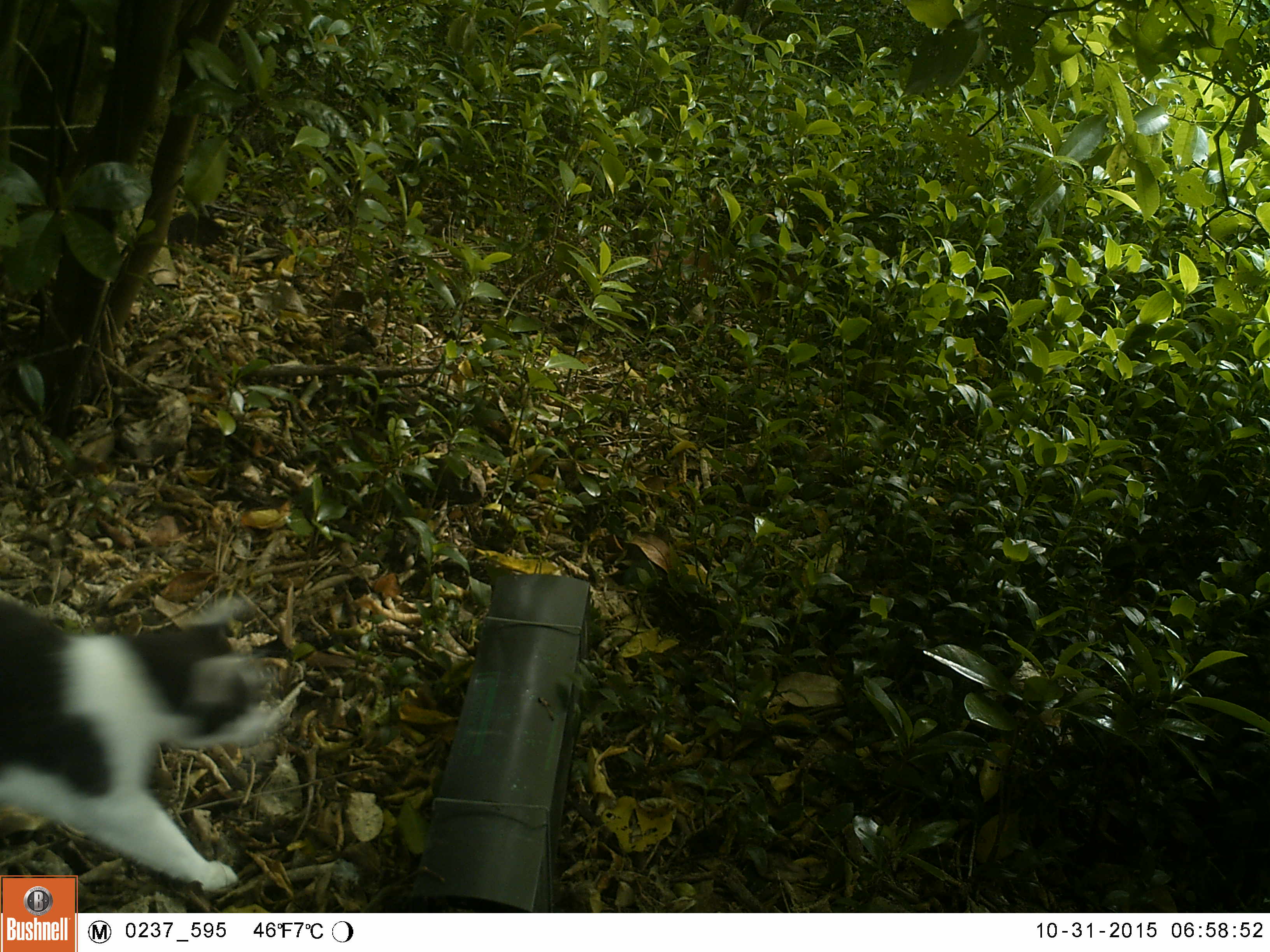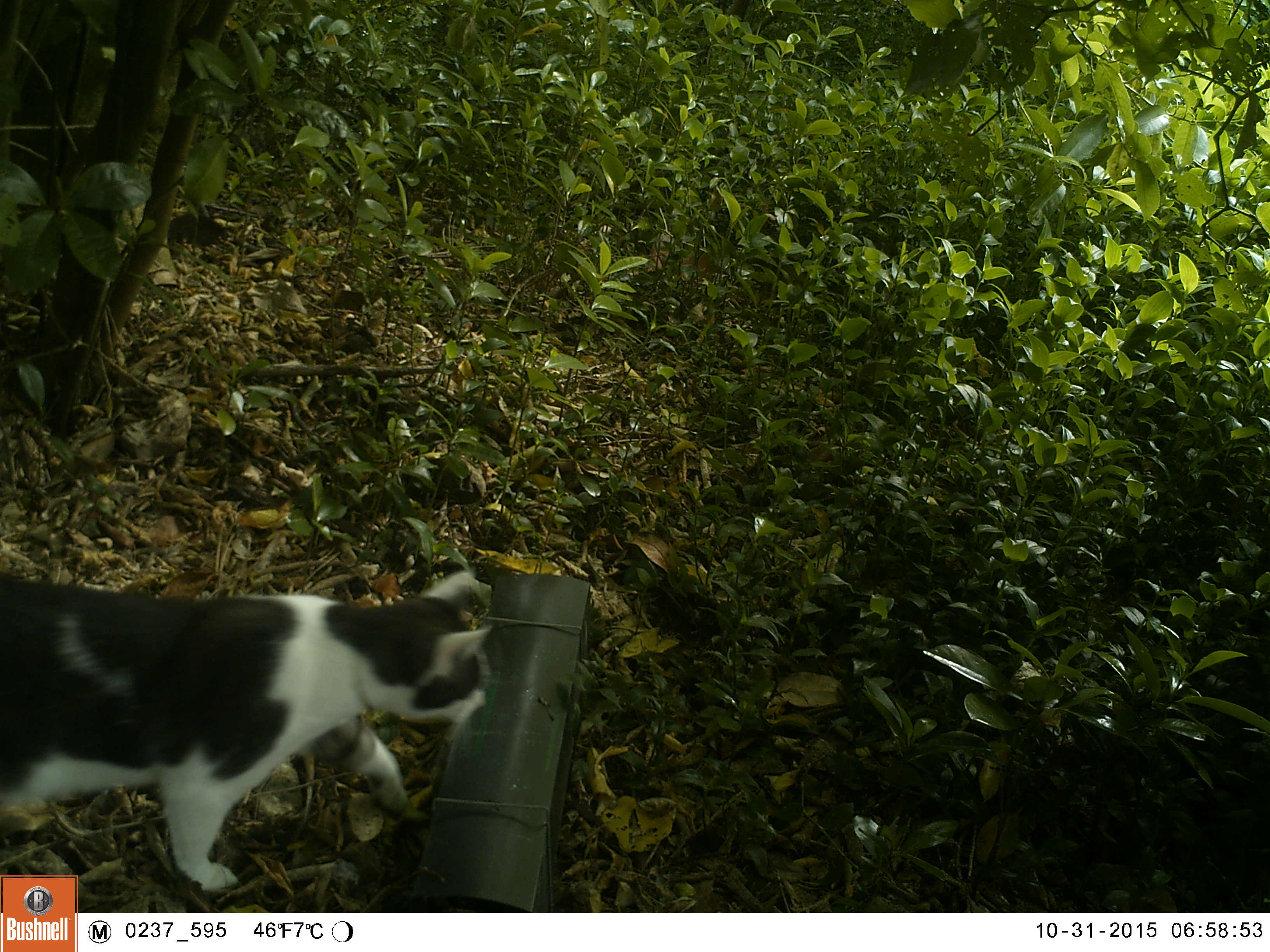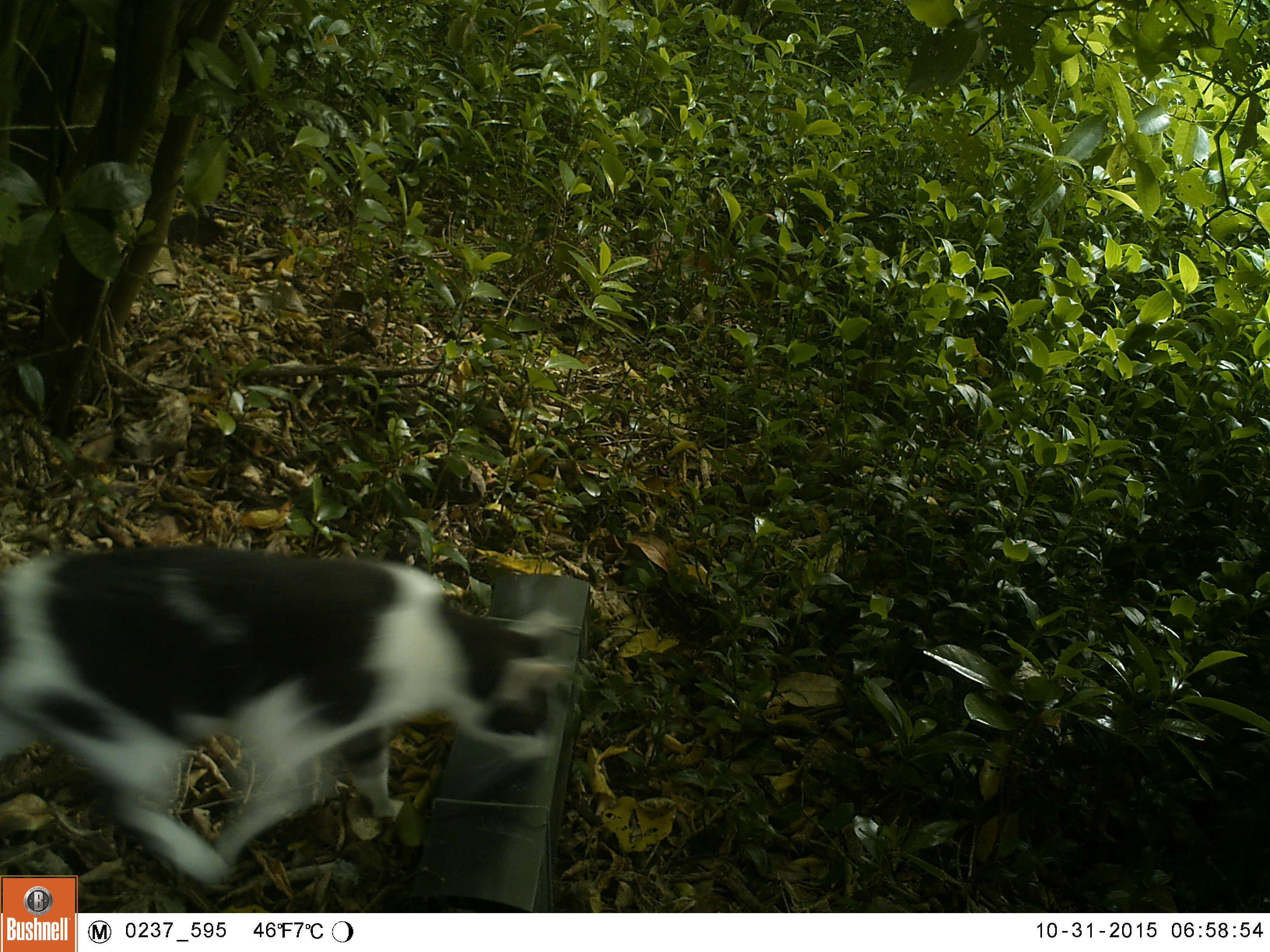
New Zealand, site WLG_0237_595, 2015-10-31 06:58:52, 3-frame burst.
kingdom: Animalia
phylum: Chordata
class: Mammalia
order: Carnivora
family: Felidae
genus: Felis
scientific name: Felis catus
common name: domestic cat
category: cat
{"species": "cat (domestic cat) (Felis catus)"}